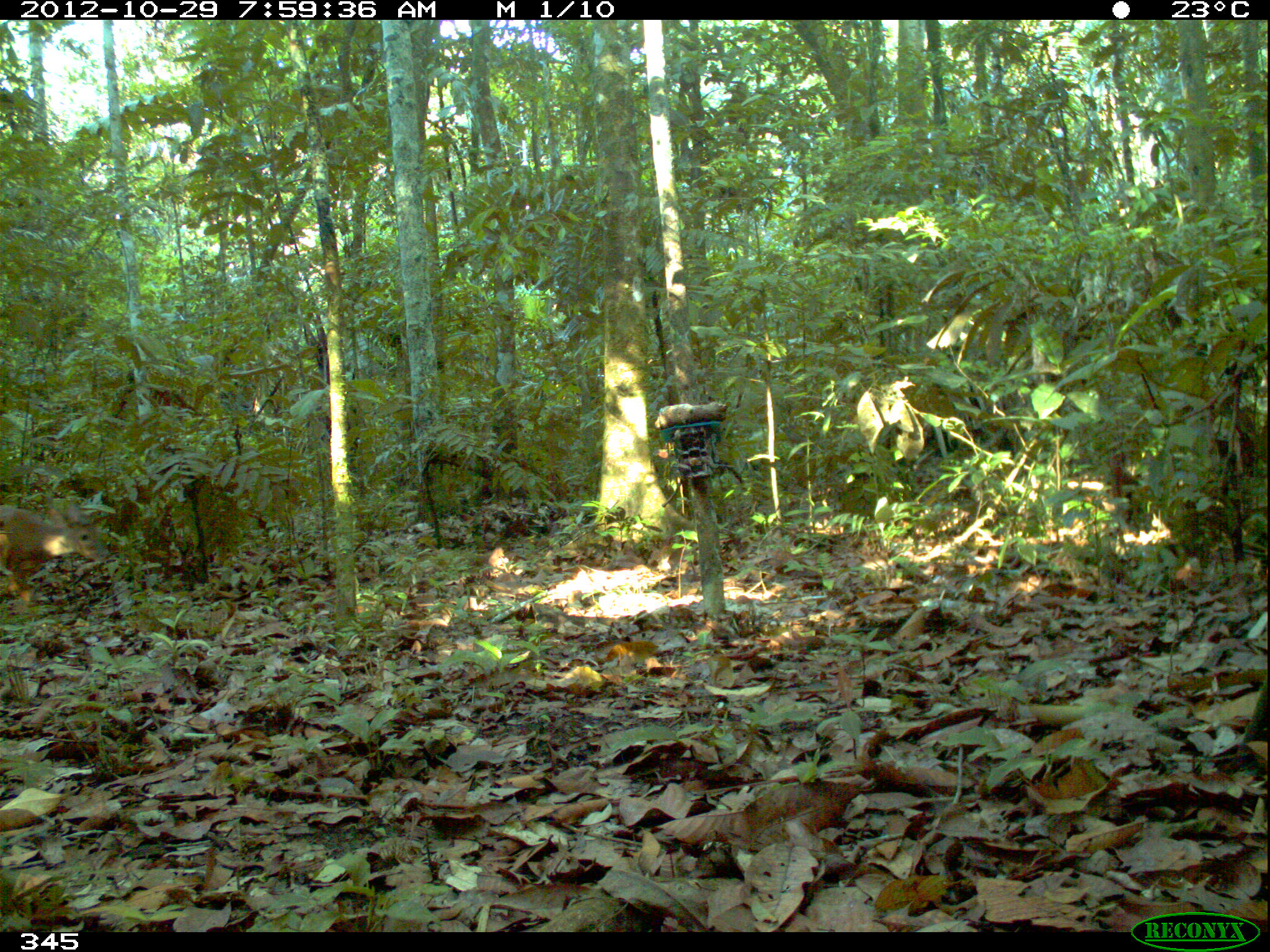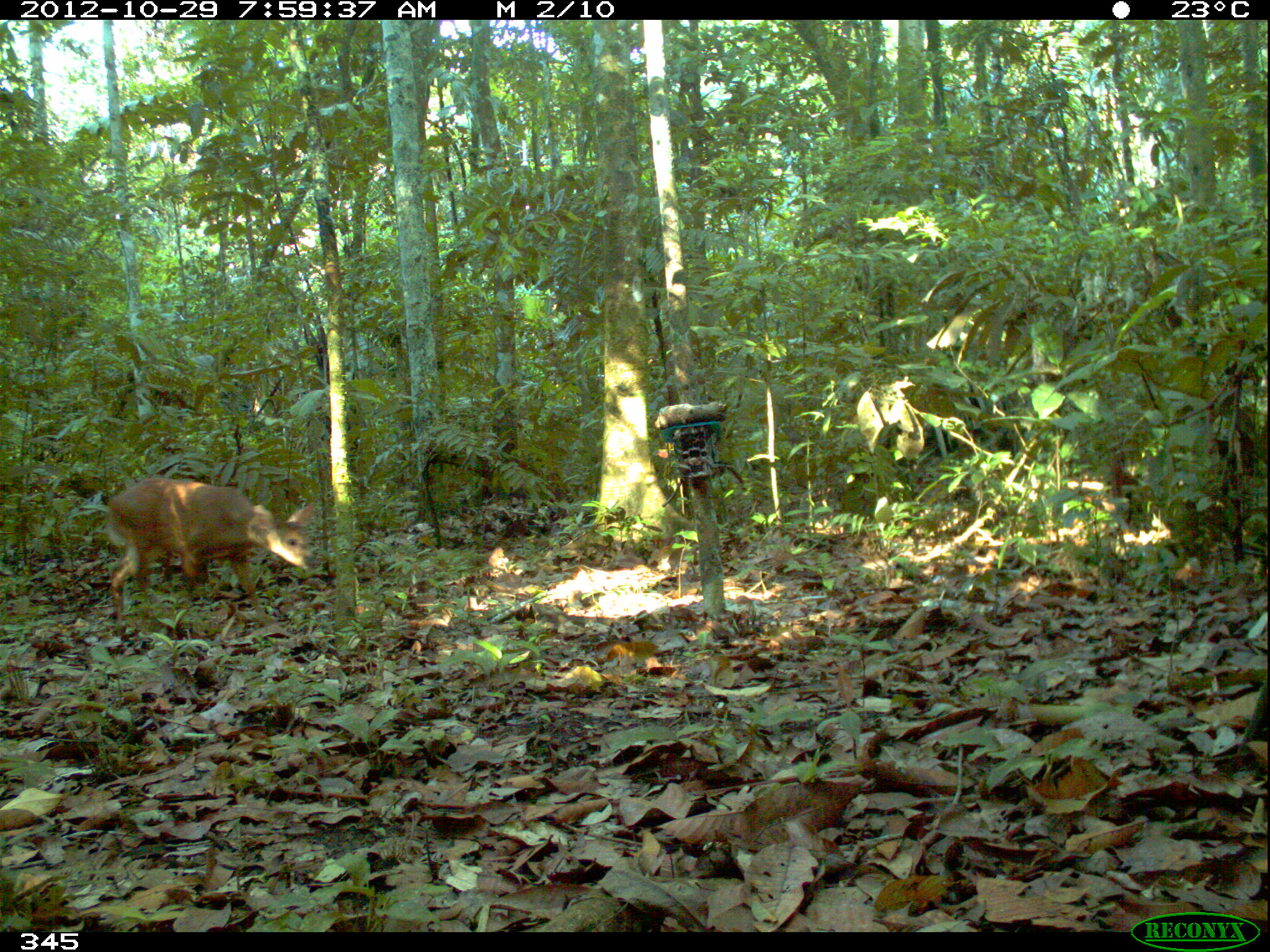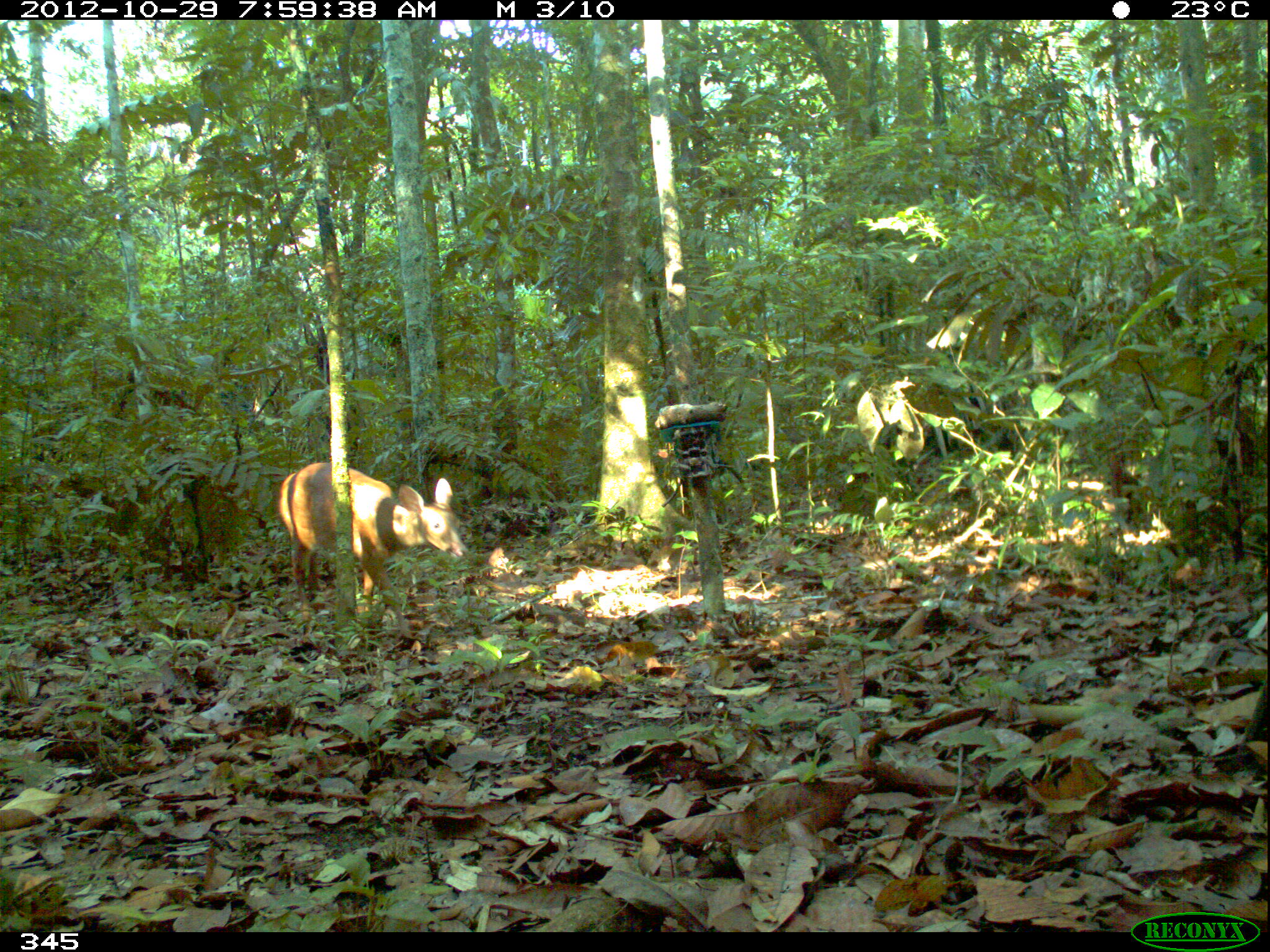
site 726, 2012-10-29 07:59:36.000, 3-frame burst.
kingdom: Animalia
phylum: Chordata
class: Mammalia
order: Artiodactyla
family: Cervidae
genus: Mazama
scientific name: Mazama americana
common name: red brocket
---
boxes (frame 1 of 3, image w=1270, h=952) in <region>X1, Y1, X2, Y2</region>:
mazama americana: <region>0, 500, 109, 599</region>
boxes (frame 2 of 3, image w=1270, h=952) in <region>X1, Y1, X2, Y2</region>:
mazama americana: <region>105, 476, 320, 627</region>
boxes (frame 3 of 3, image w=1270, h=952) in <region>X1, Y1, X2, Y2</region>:
mazama americana: <region>274, 460, 470, 637</region>